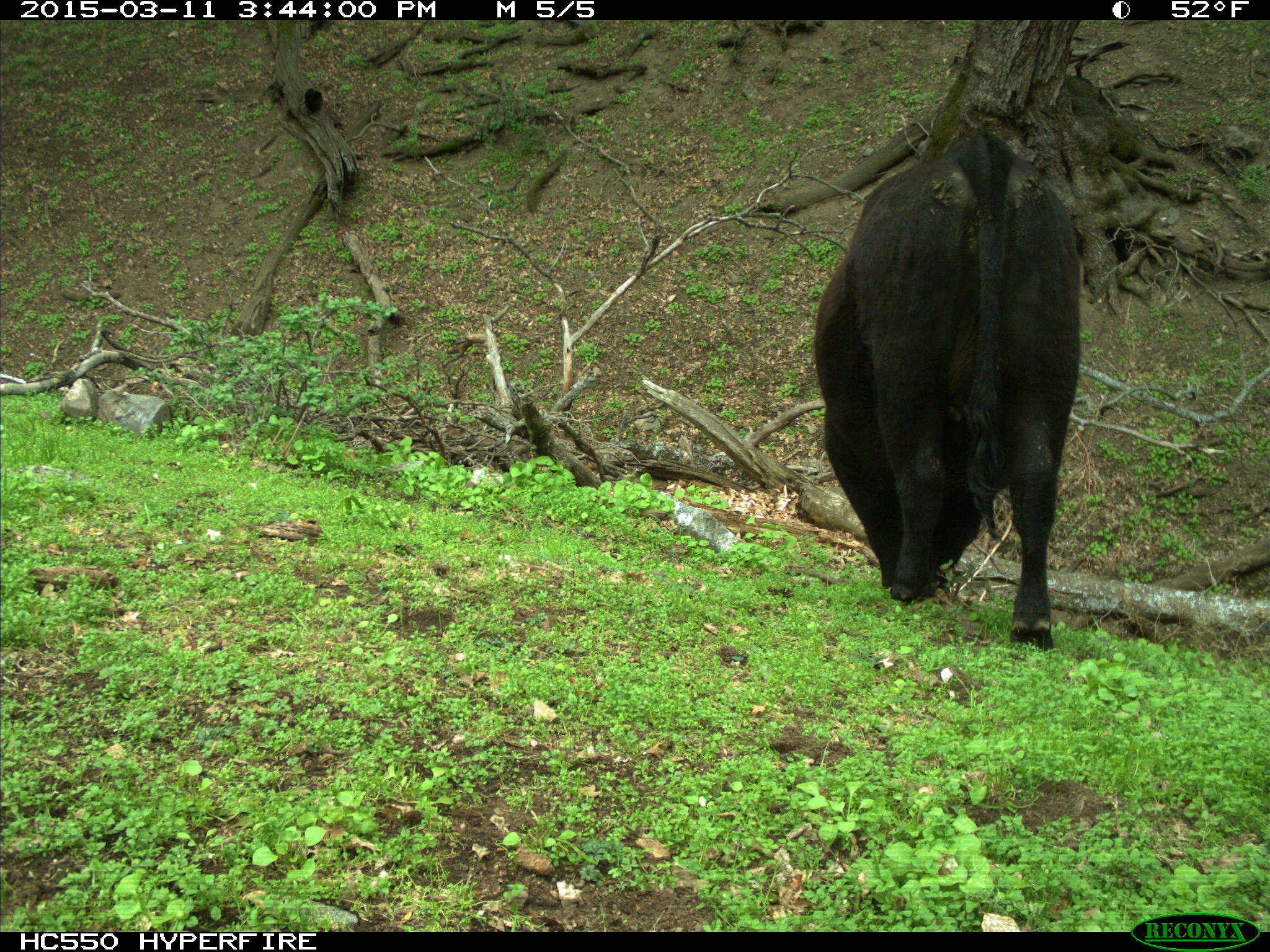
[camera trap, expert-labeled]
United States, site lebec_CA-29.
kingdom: Animalia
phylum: Chordata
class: Mammalia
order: Artiodactyla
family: Bovidae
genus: Bos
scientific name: Bos taurus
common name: domestic cow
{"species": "Bos taurus (domestic cow)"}